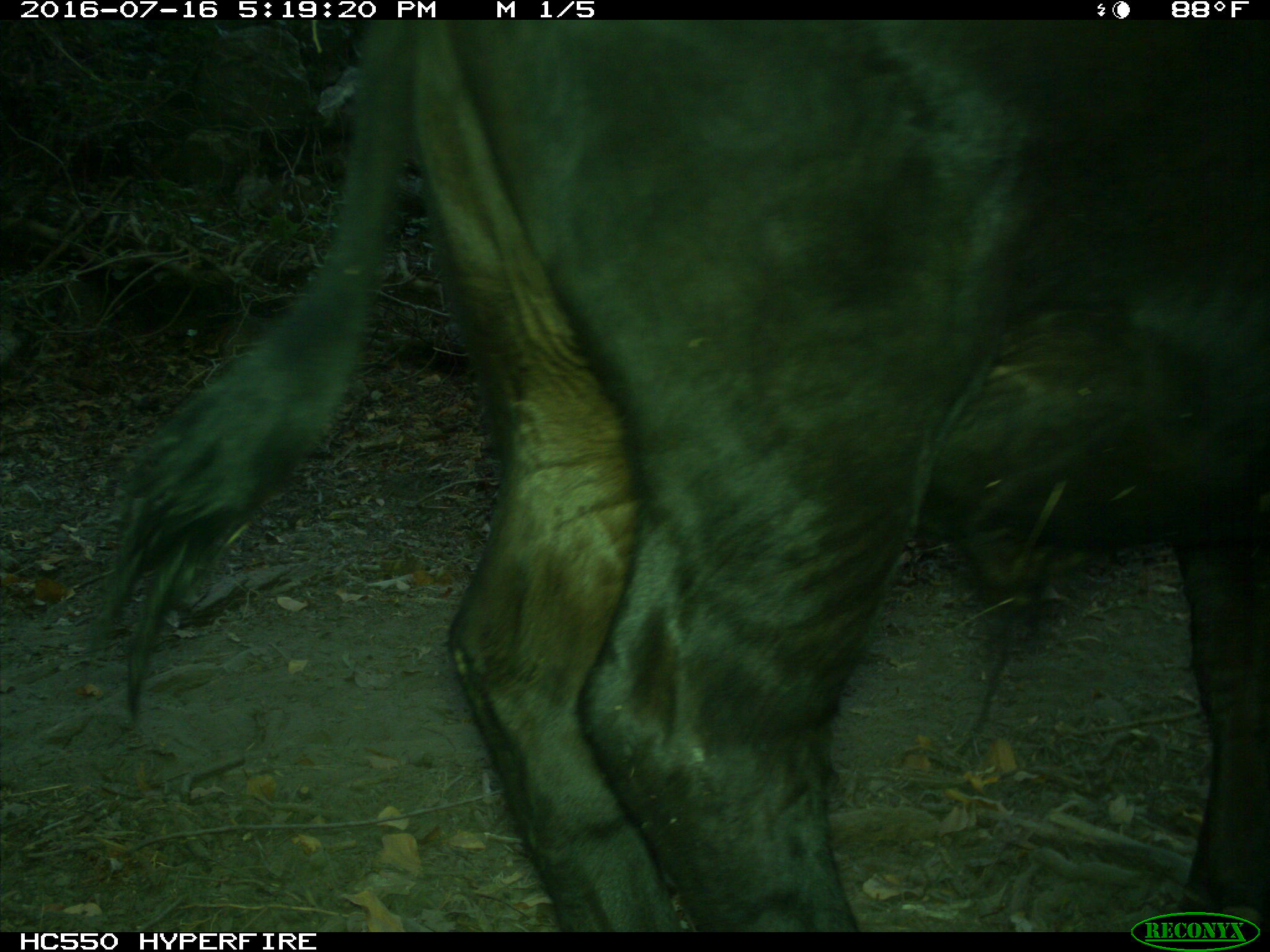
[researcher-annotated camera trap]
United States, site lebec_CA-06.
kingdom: Animalia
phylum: Chordata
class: Mammalia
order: Artiodactyla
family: Bovidae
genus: Bos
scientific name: Bos taurus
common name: domestic cow